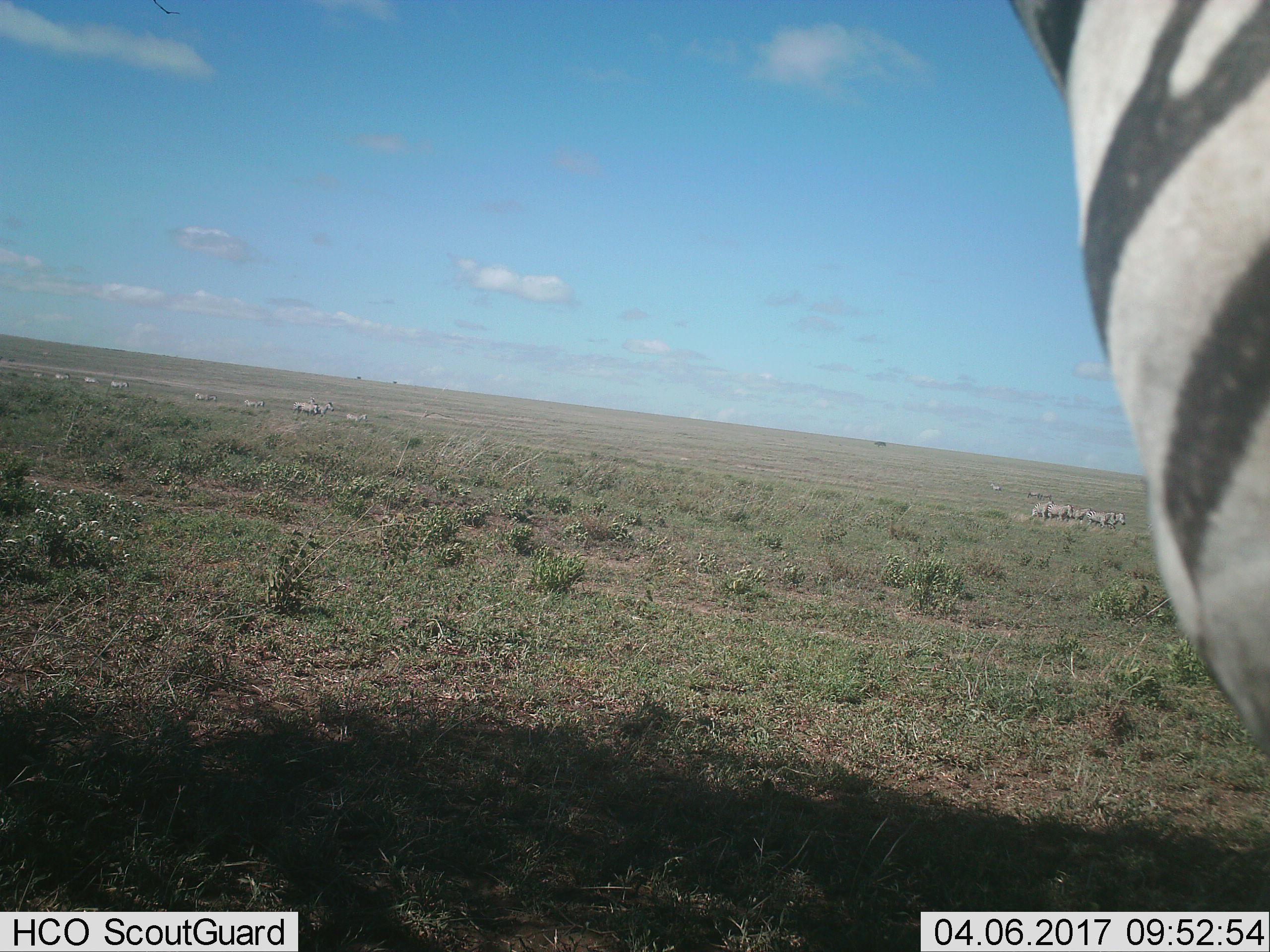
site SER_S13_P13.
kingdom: Animalia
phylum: Chordata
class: Mammalia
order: Perissodactyla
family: Equidae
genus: Equus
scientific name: Equus quagga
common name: plains zebra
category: zebraplains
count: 11-50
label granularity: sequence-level